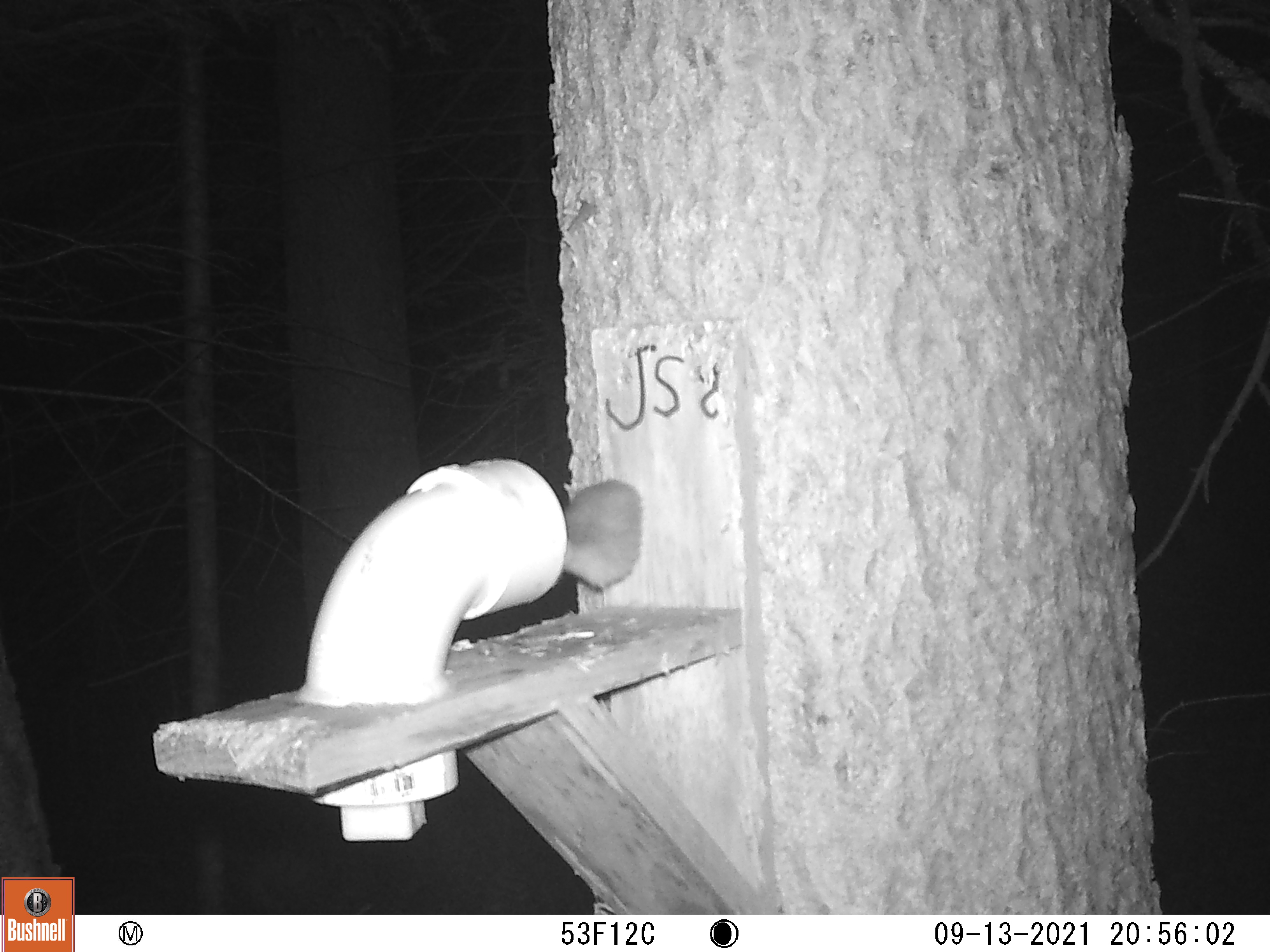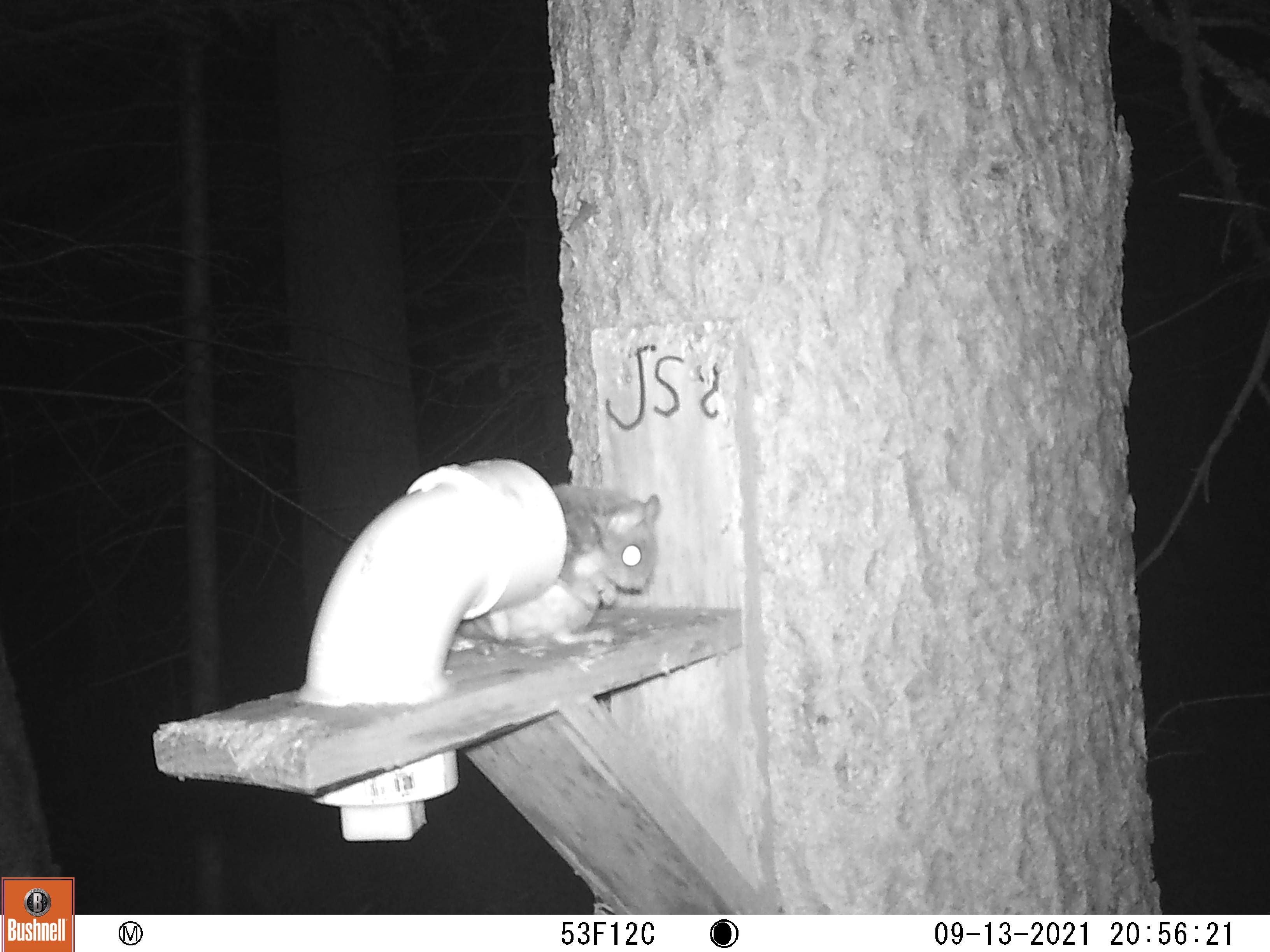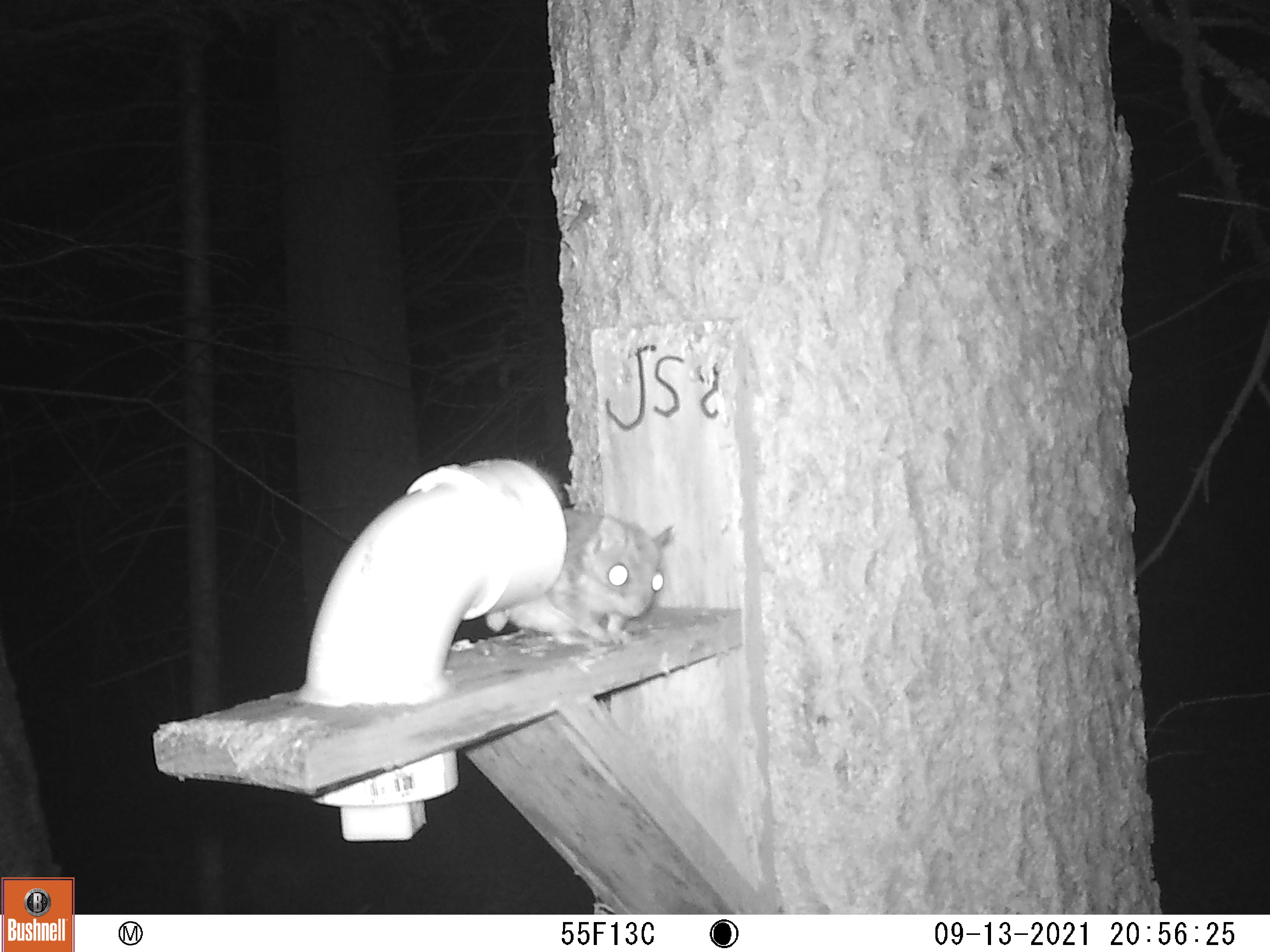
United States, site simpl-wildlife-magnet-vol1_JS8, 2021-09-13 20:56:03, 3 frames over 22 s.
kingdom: Animalia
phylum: Chordata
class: Mammalia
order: Rodentia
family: Sciuridae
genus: Glaucomys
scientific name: Glaucomys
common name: flying squirrel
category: flying squirrel sp.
Flying squirrel sp. (flying squirrel) (Glaucomys).